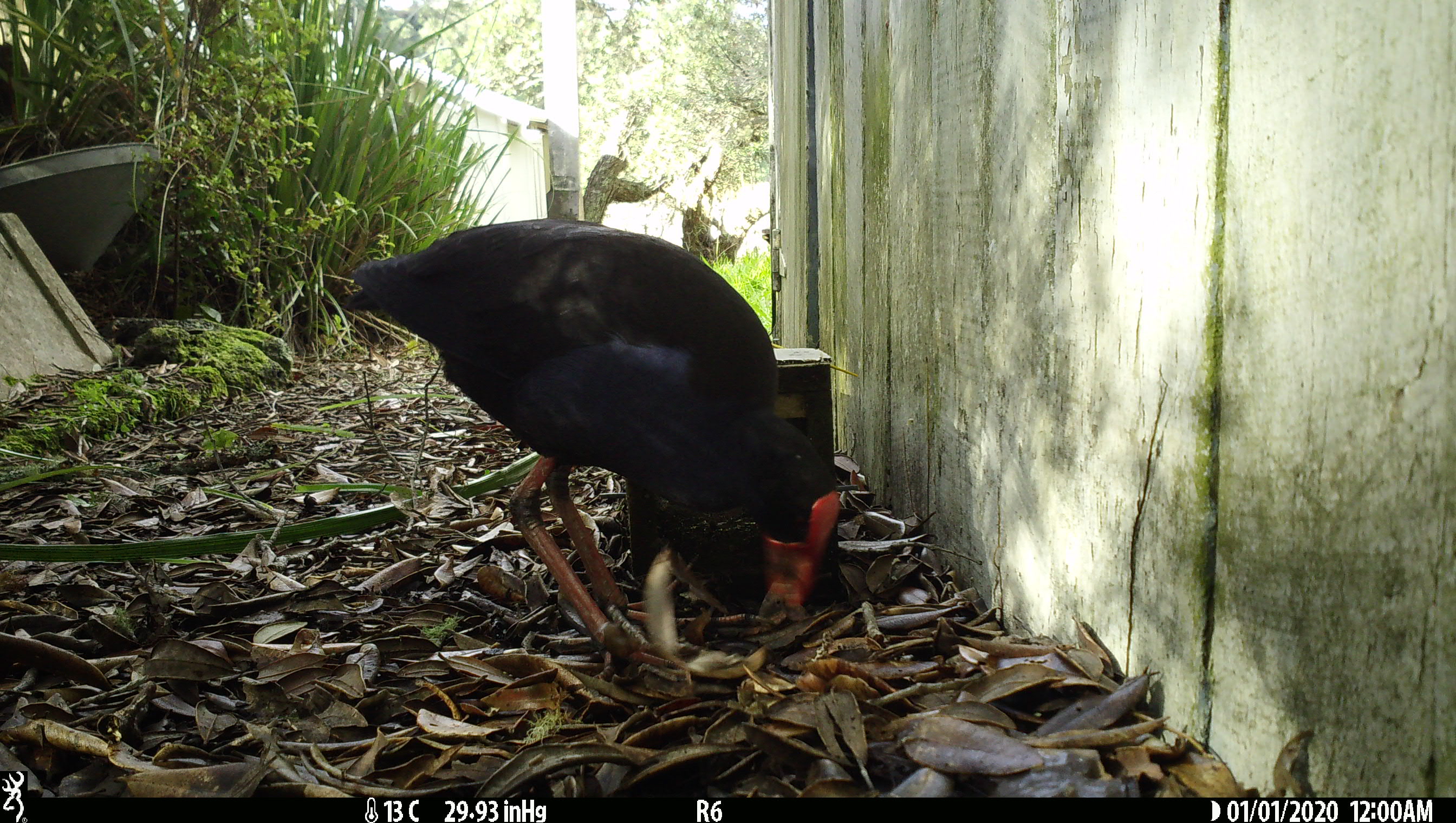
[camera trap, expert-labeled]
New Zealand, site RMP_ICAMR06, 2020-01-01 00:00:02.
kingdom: Animalia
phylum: Chordata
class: Aves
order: Gruiformes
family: Rallidae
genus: Porphyrio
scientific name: Porphyrio melanotus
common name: australasian swamphen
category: pukeko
Pukeko (australasian swamphen) (Porphyrio melanotus).